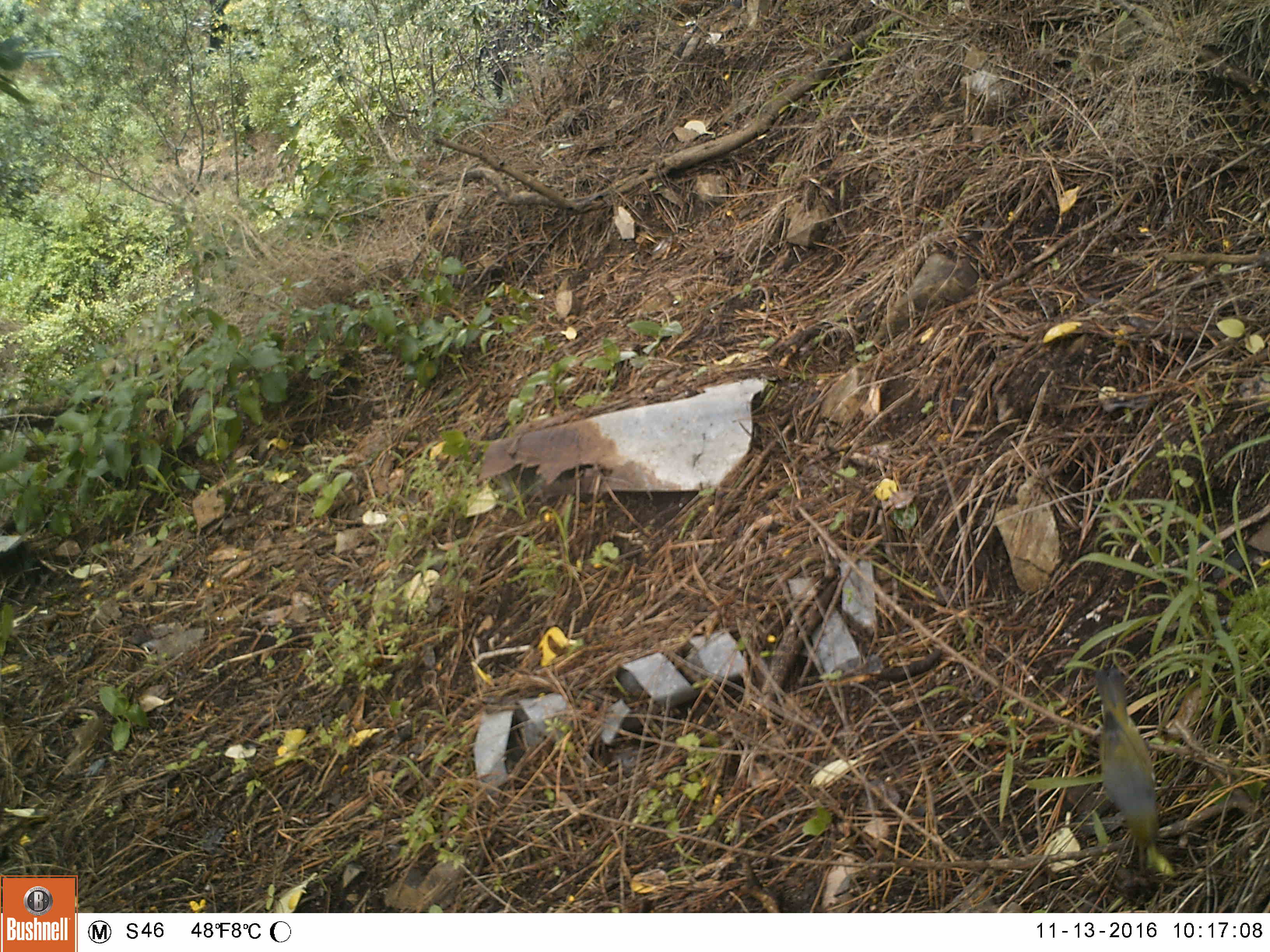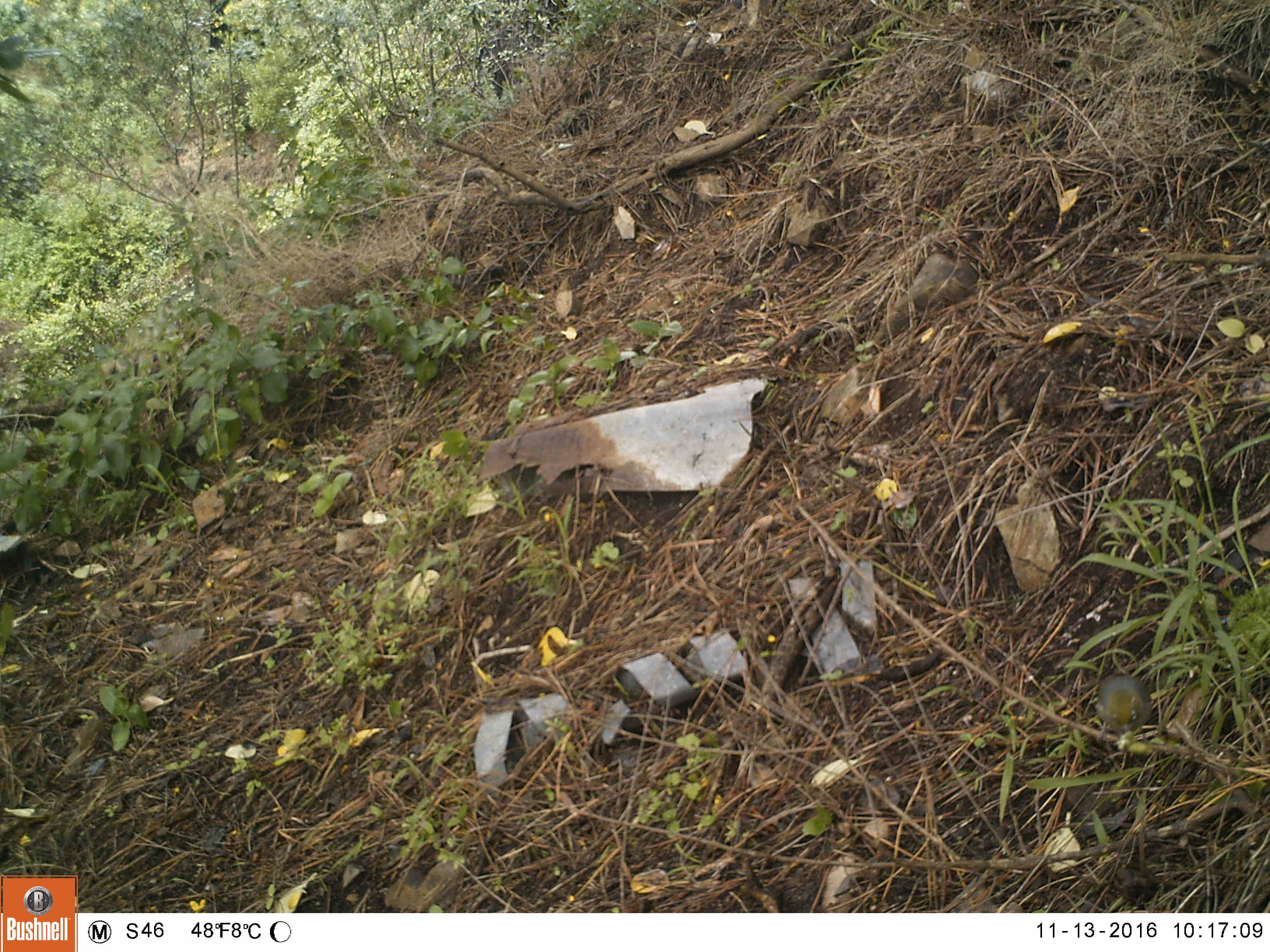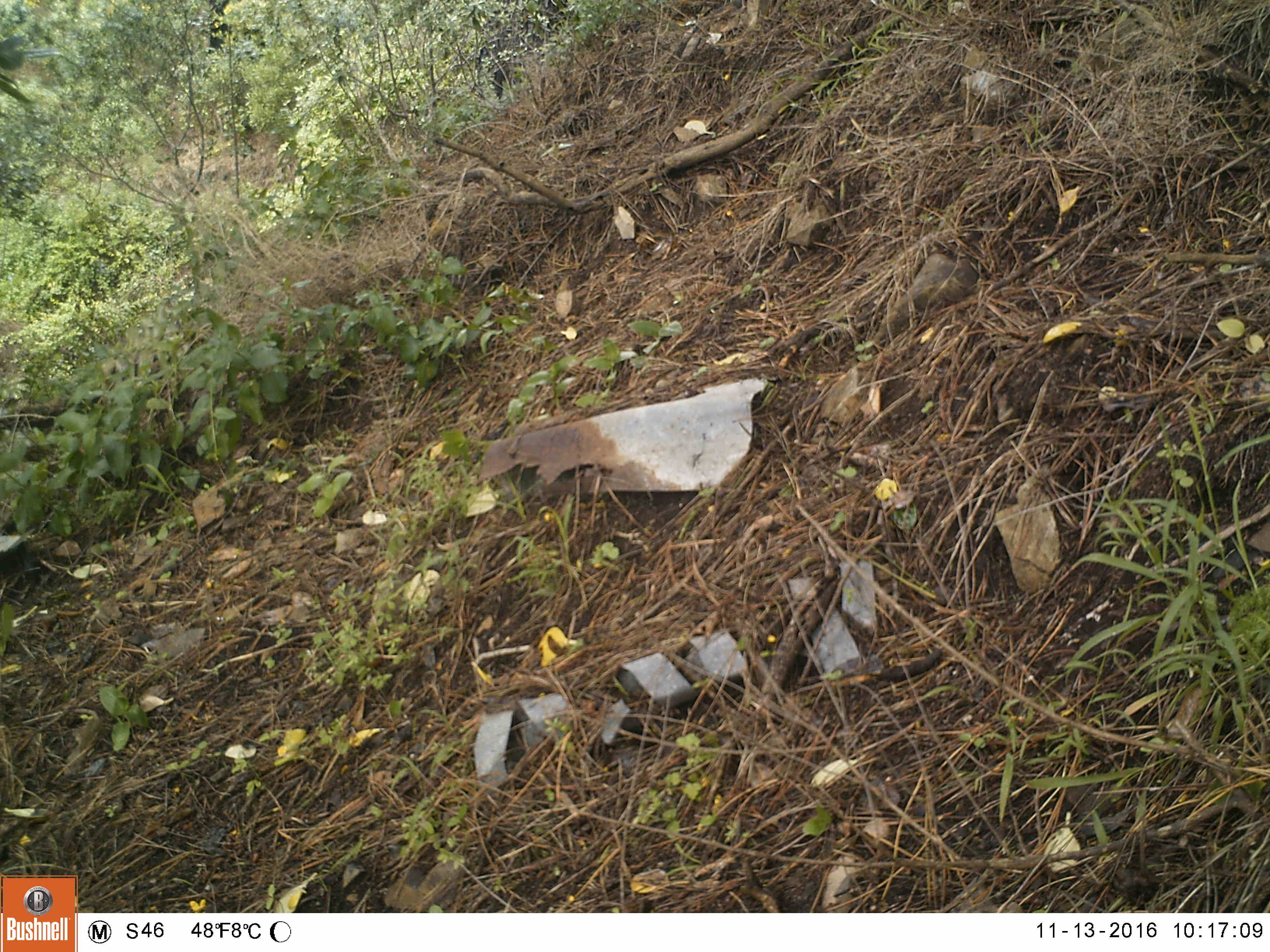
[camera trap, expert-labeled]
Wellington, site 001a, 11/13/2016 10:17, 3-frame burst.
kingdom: Animalia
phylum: Chordata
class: Aves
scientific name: Aves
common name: bird